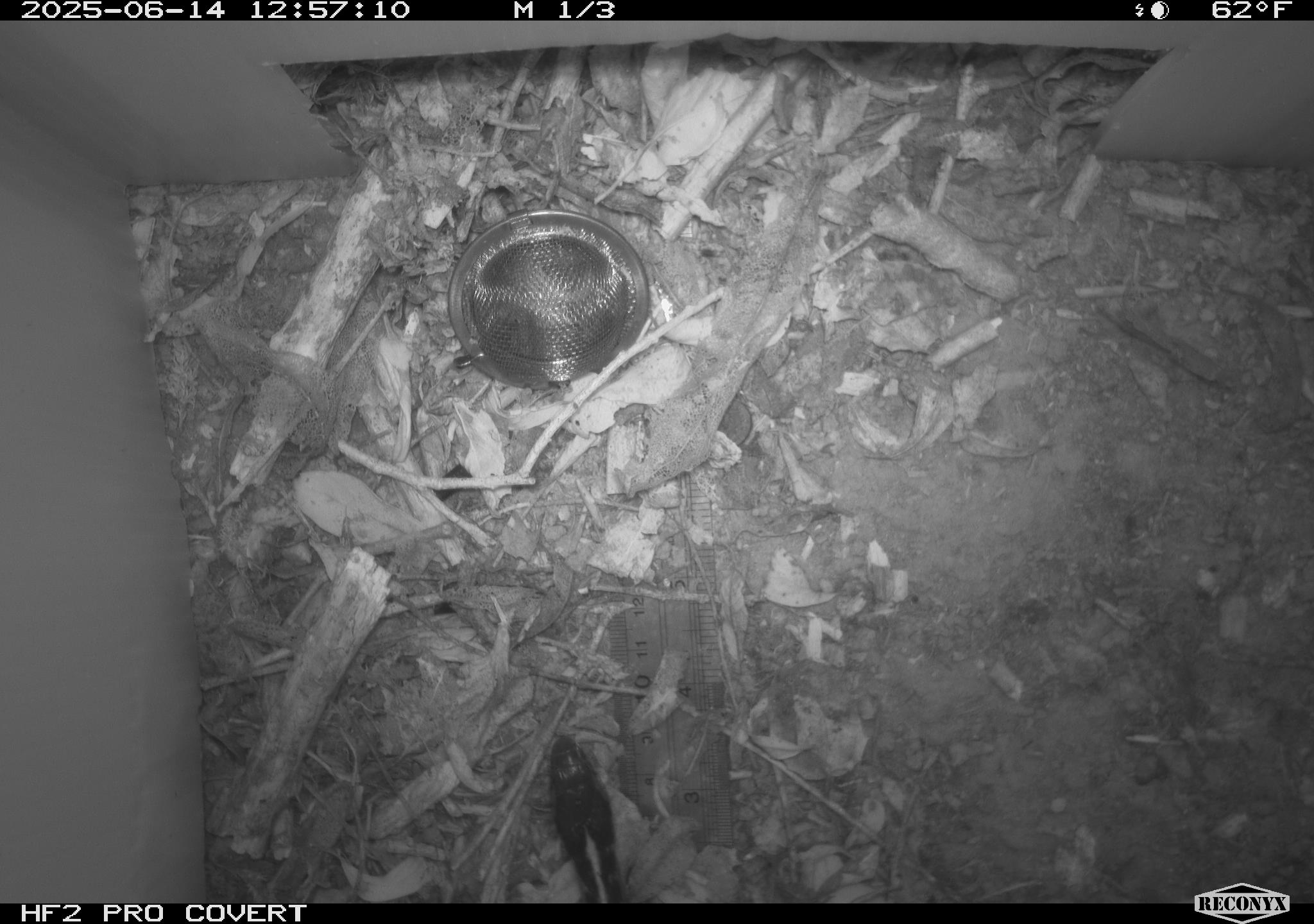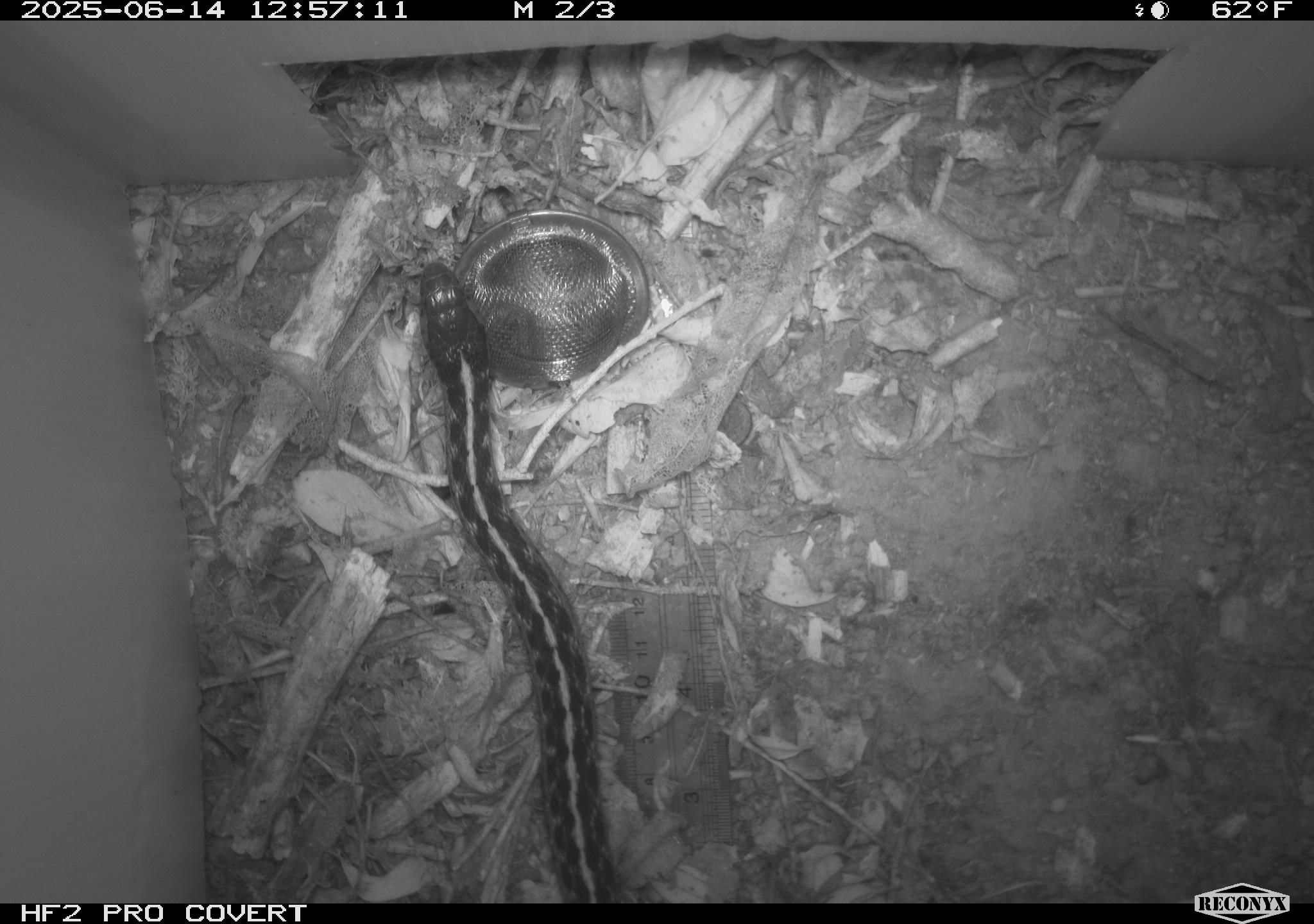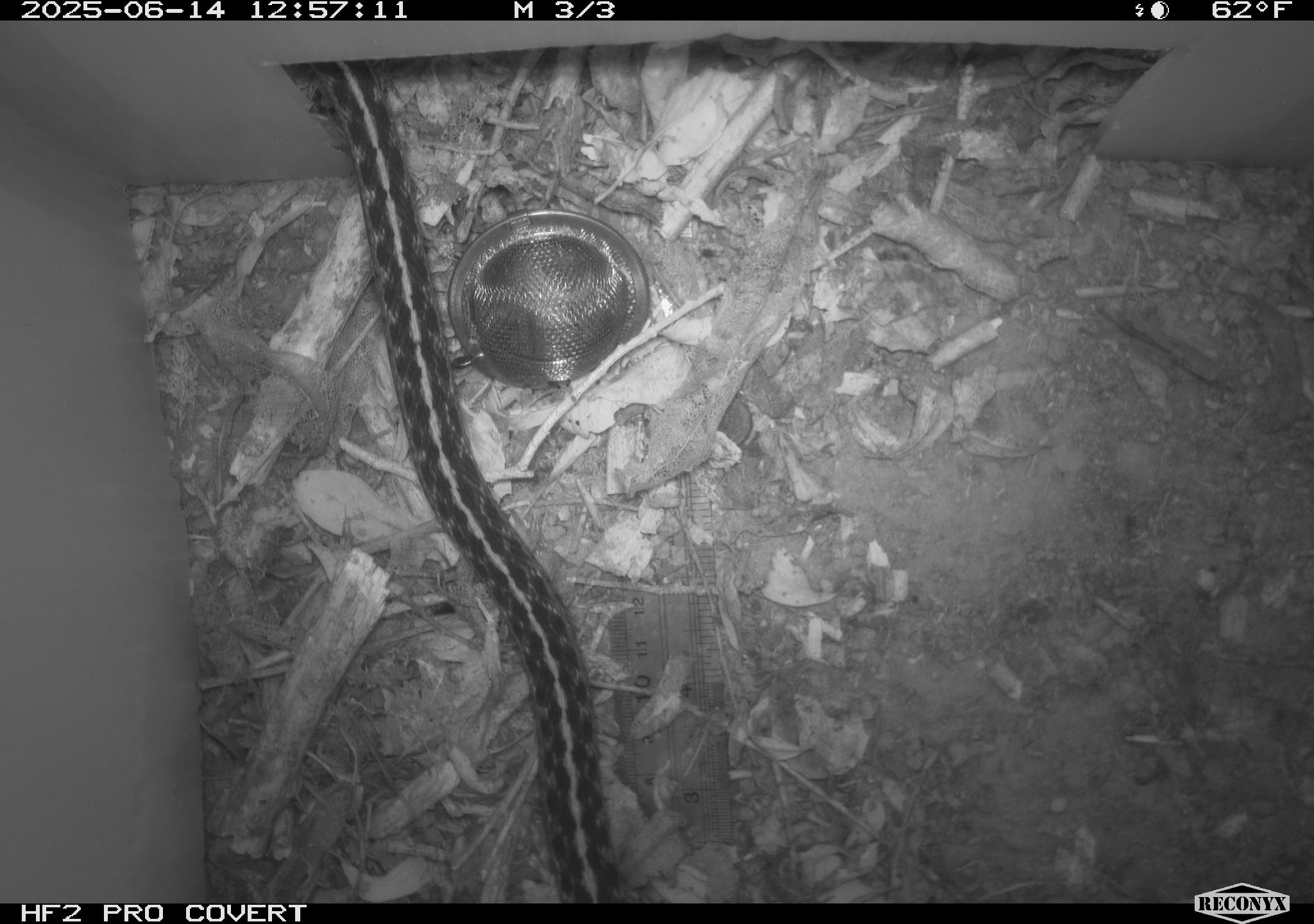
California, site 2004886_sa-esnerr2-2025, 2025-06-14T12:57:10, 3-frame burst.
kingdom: Animalia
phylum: Chordata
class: Reptilia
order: Squamata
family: Colubridae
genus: Thamnophis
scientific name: Thamnophis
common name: american gartersnakes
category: thamnophis species